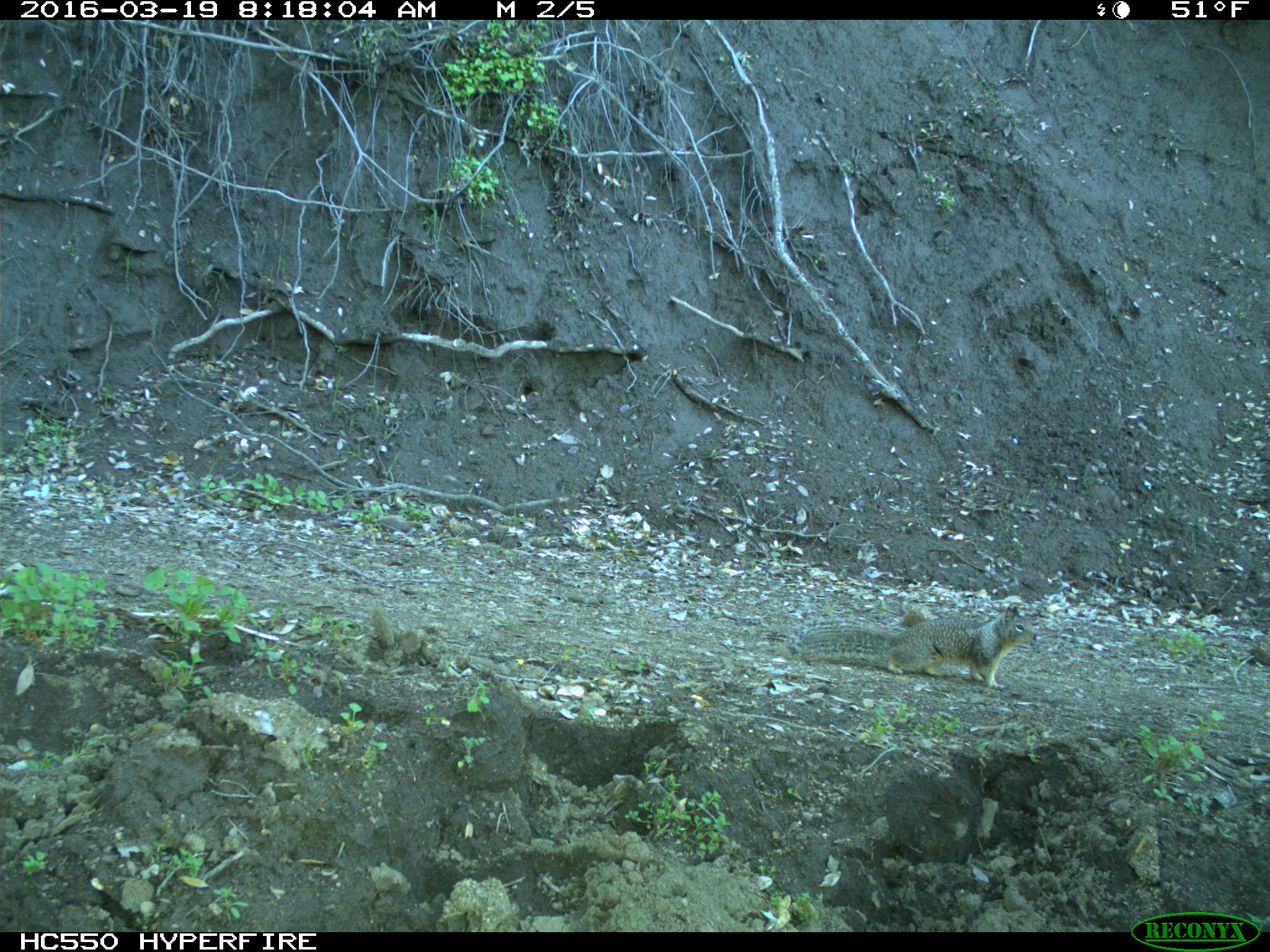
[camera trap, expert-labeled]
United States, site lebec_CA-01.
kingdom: Animalia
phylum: Chordata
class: Mammalia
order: Rodentia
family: Sciuridae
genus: Otospermophilus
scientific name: Otospermophilus beecheyi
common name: california ground squirrel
Otospermophilus beecheyi (california ground squirrel).